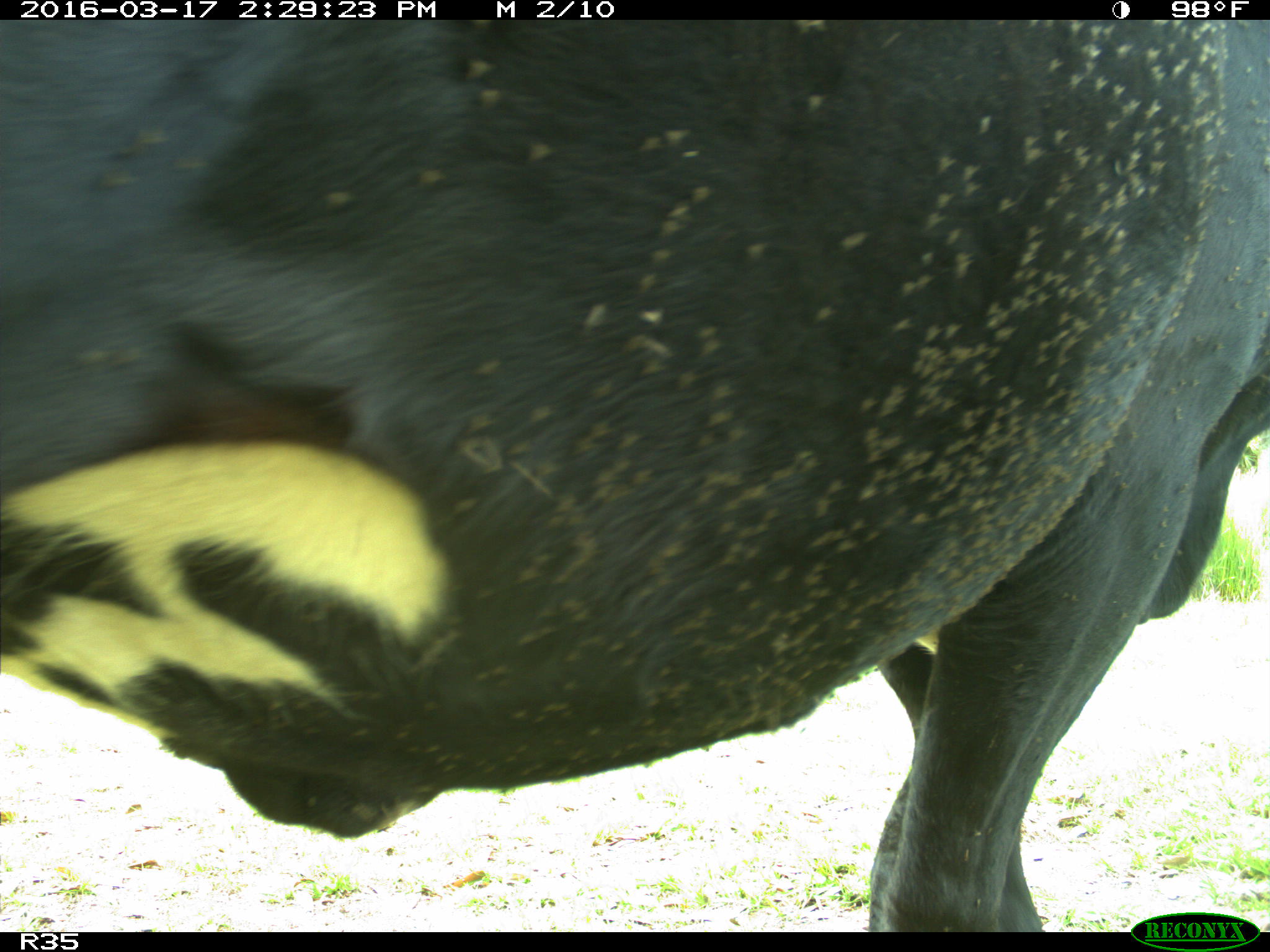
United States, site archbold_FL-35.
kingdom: Animalia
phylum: Chordata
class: Mammalia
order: Artiodactyla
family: Bovidae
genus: Bos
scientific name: Bos taurus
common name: domestic cow